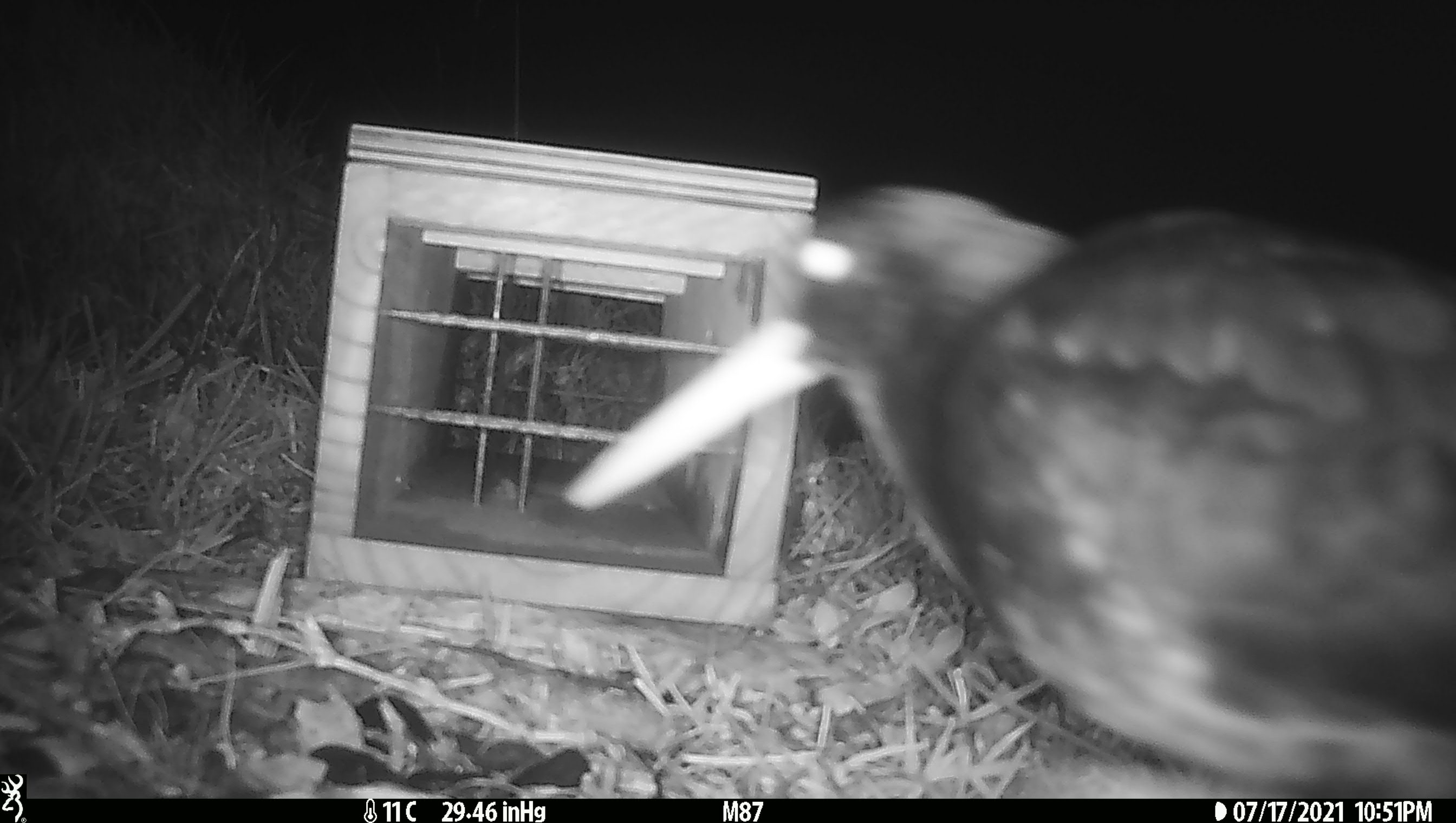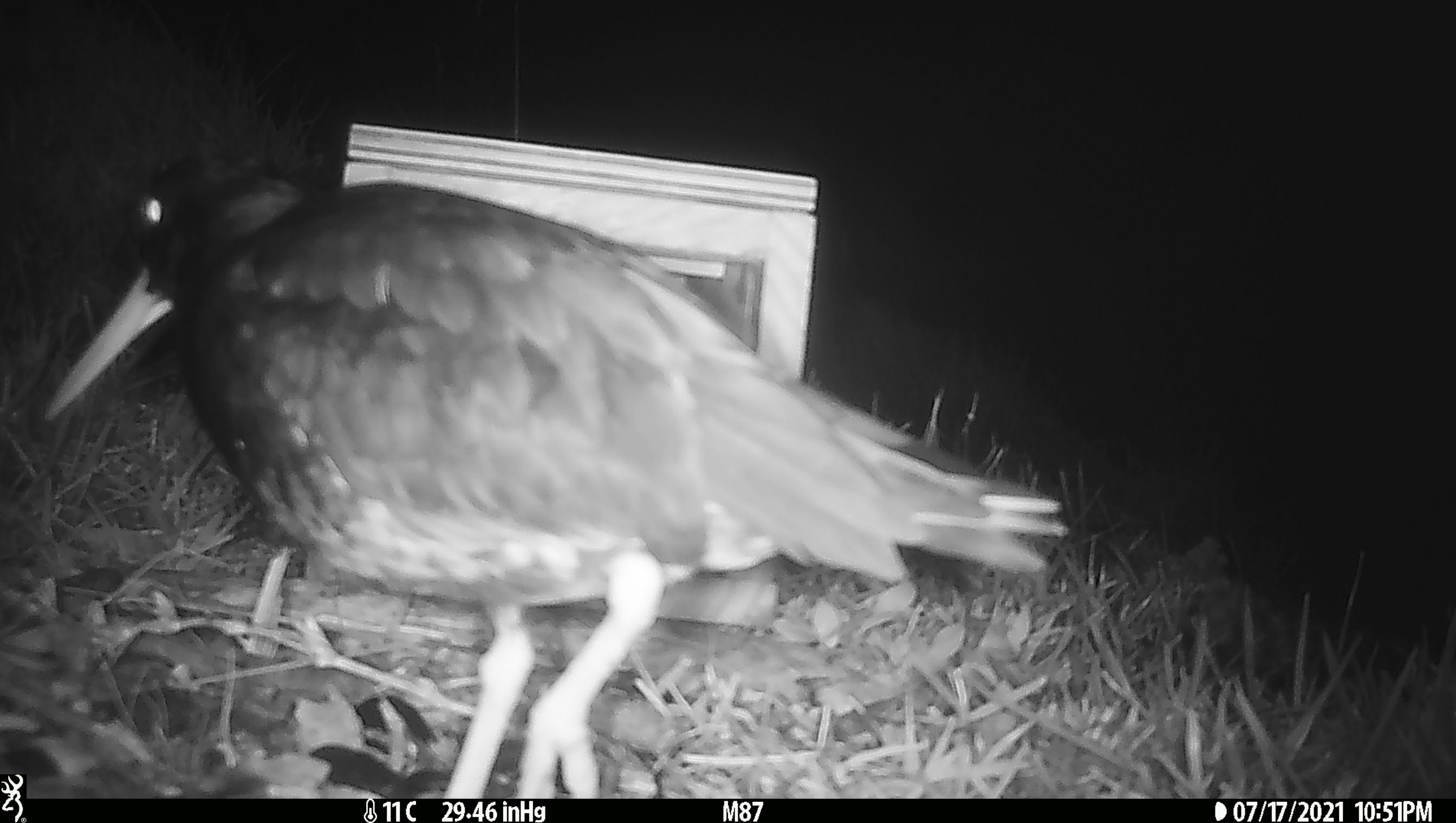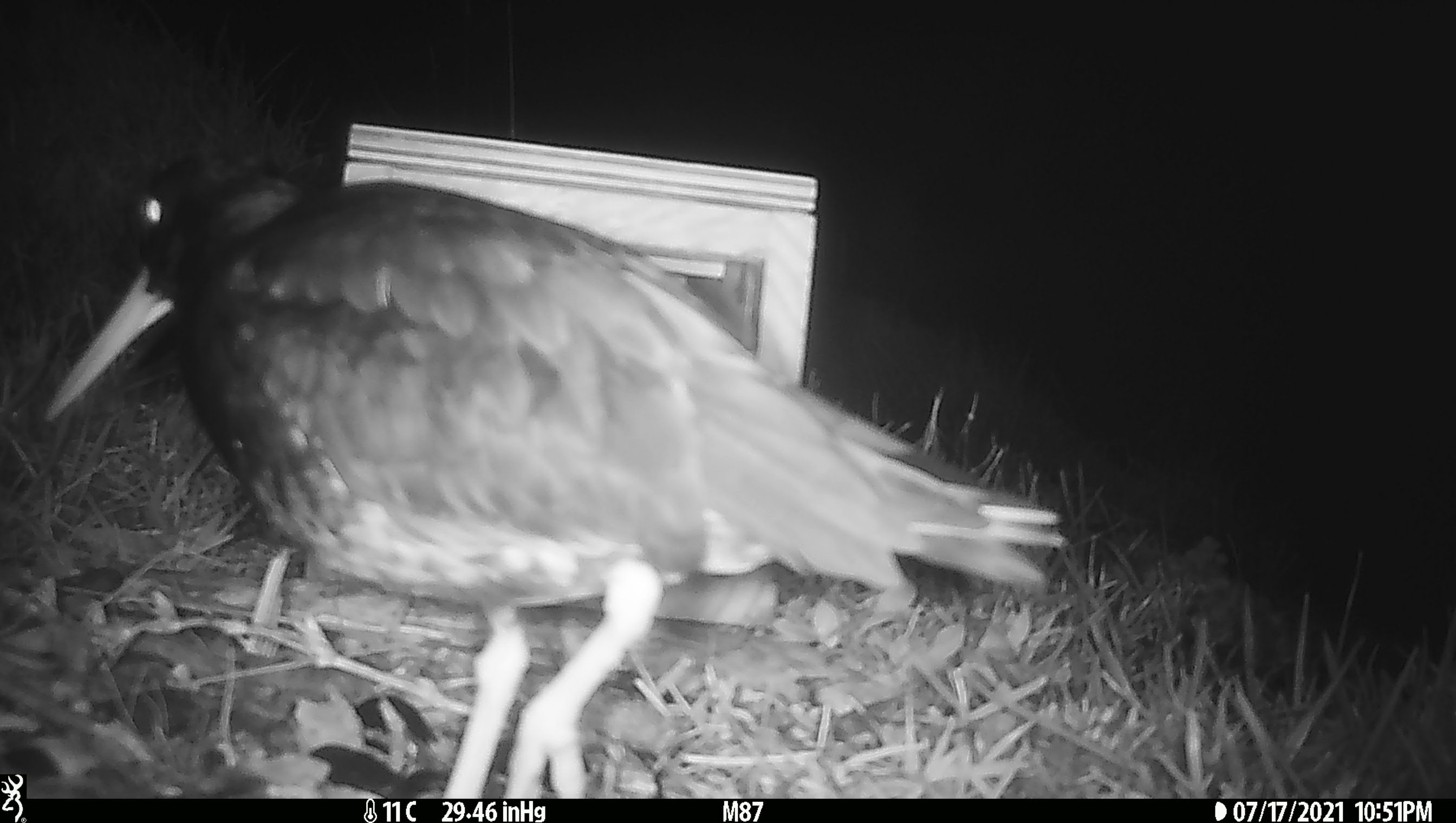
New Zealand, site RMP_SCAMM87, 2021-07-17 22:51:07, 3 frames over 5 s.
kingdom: Animalia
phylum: Chordata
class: Aves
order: Charadriiformes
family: Haematopodidae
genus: Haematopus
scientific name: Haematopus unicolor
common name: variable oystercatcher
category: oystercatcher